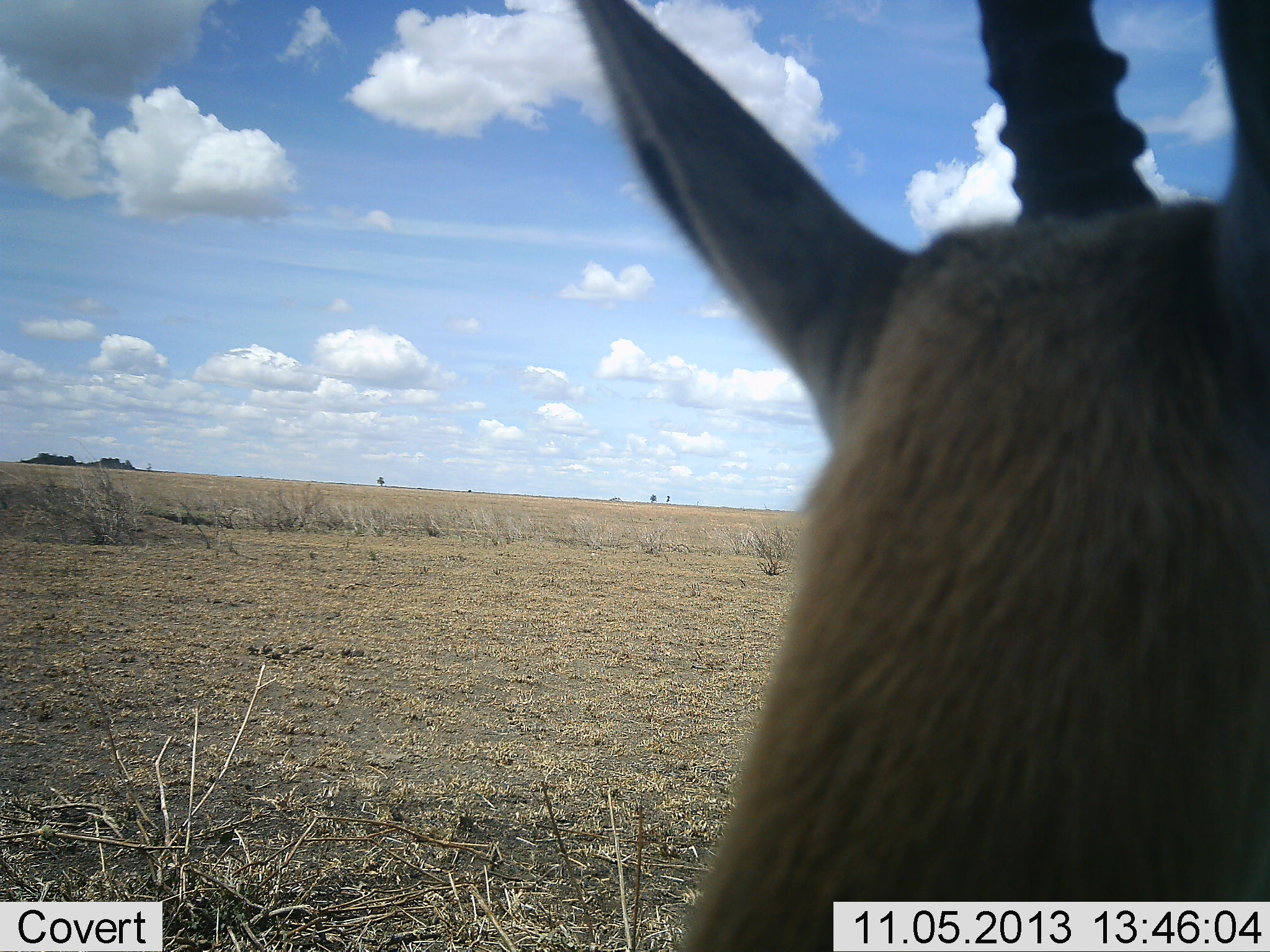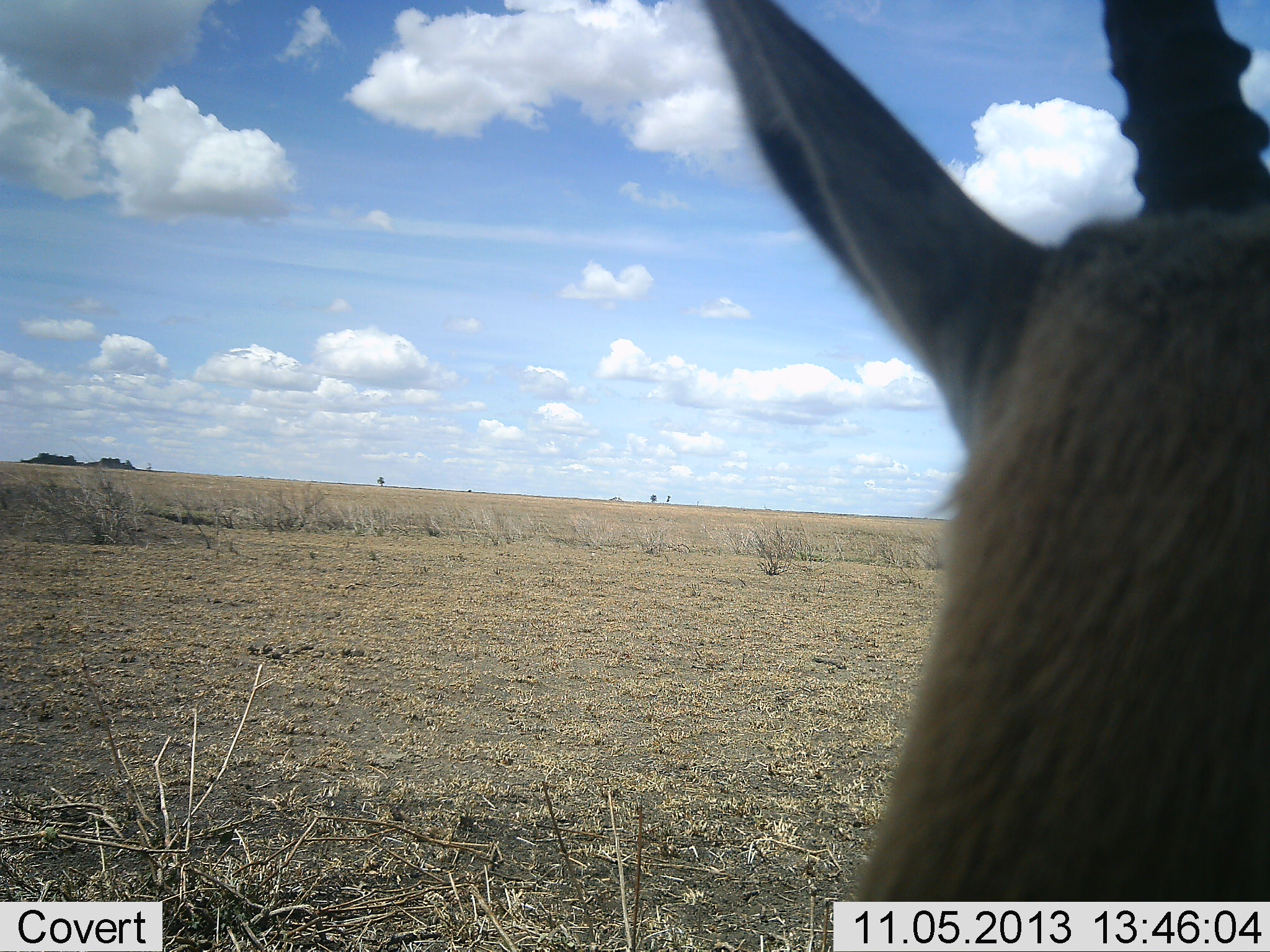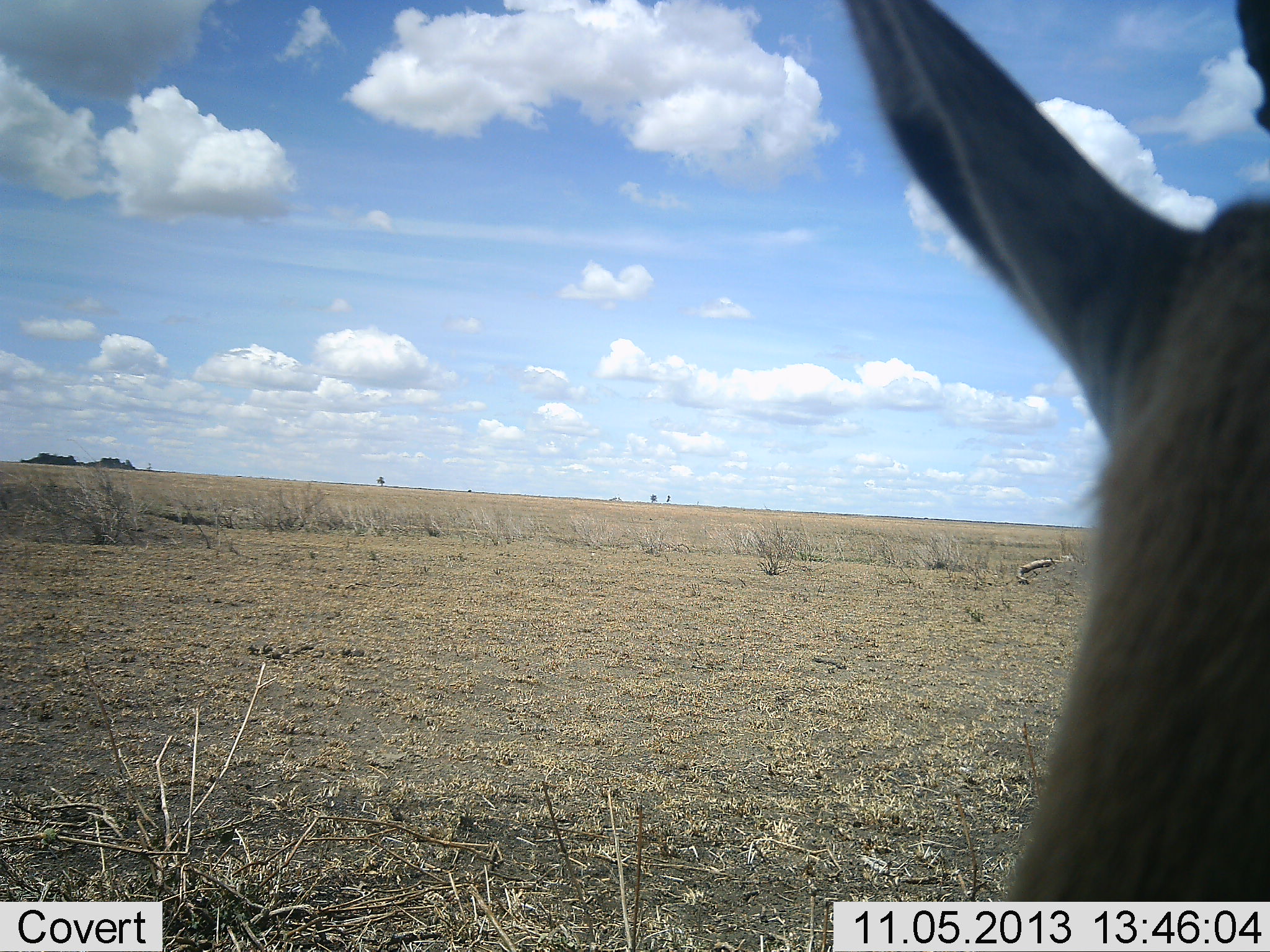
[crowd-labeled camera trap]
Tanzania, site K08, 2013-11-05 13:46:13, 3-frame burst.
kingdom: Animalia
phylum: Chordata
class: Mammalia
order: Artiodactyla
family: Bovidae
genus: Eudorcas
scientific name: Eudorcas thomsonii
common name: thomson's gazelle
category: gazellethomsons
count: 1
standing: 91%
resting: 9%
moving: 4%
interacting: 0%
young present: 0%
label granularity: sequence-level